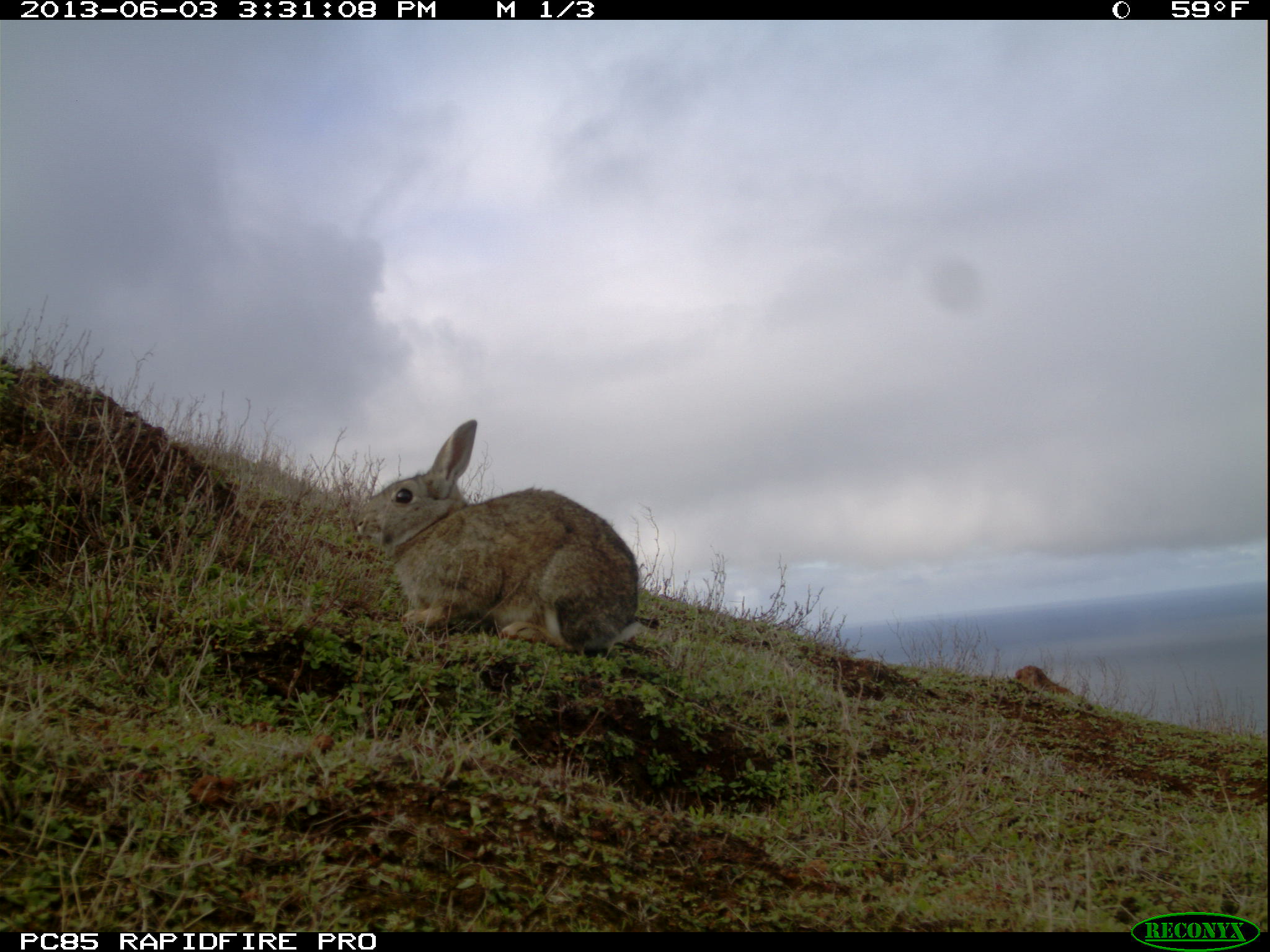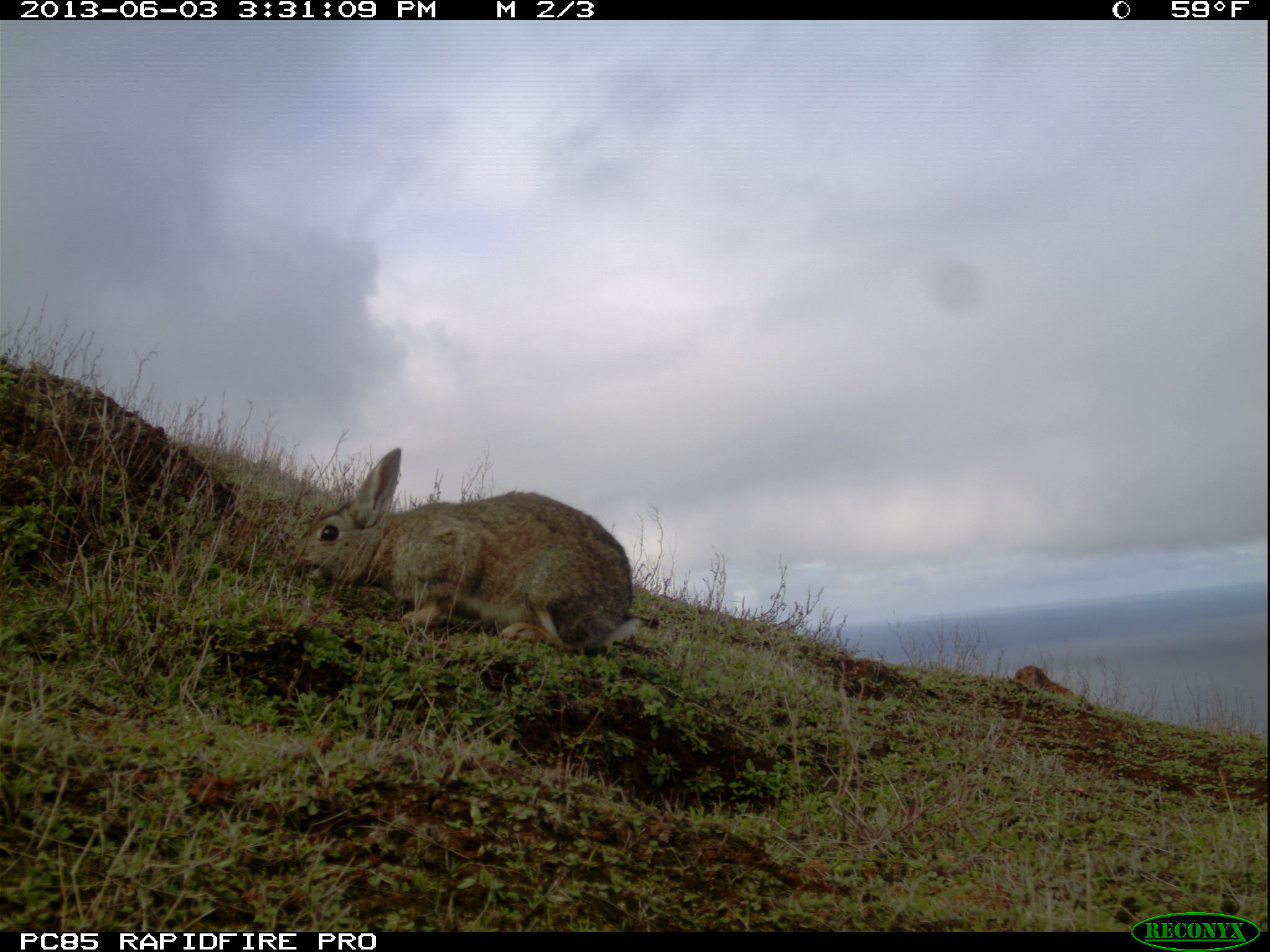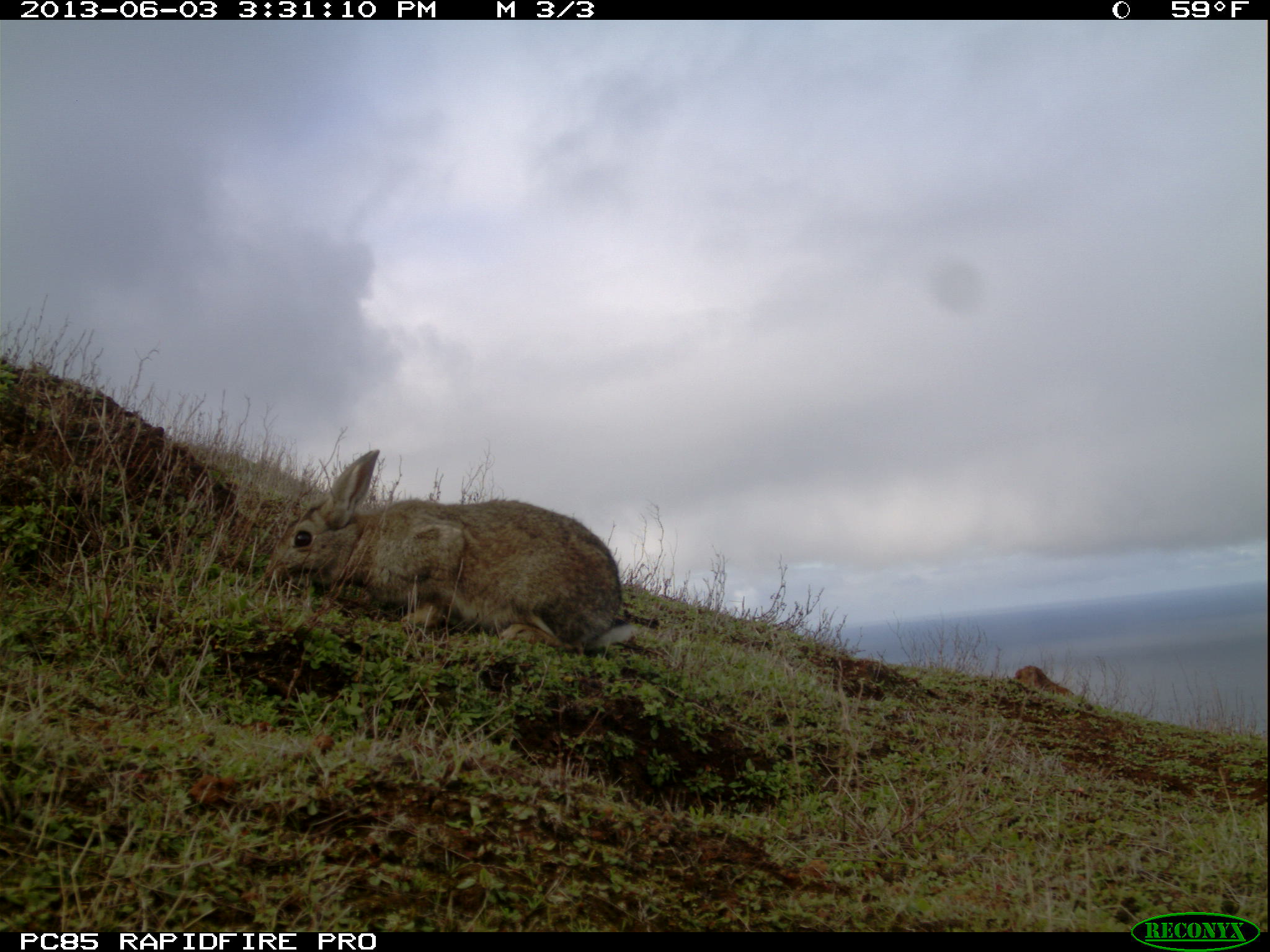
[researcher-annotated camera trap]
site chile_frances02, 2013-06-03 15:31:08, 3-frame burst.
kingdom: Animalia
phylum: Chordata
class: Mammalia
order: Lagomorpha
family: Leporidae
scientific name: Leporidae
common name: rabbits and hares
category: rabbit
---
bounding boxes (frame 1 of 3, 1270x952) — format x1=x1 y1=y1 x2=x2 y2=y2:
rabbit: x1=350 y1=418 x2=657 y2=660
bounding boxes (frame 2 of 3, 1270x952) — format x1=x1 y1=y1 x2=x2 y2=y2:
rabbit: x1=289 y1=442 x2=658 y2=657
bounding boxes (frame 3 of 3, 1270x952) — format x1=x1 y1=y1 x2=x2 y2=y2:
rabbit: x1=265 y1=445 x2=659 y2=658